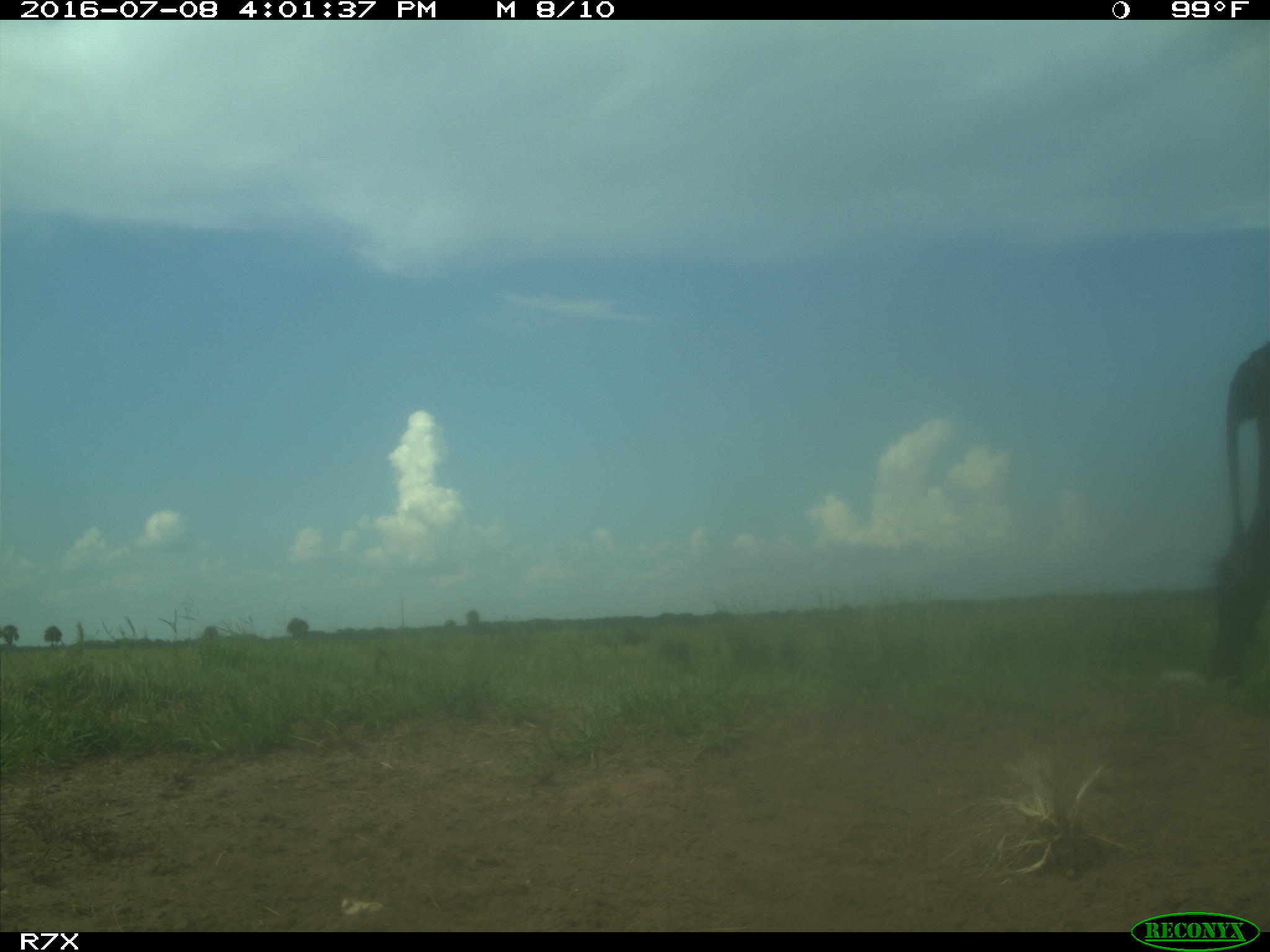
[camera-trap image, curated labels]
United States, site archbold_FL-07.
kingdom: Animalia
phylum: Chordata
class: Mammalia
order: Artiodactyla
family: Bovidae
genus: Bos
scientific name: Bos taurus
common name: domestic cow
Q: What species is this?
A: Bos taurus (domestic cow).